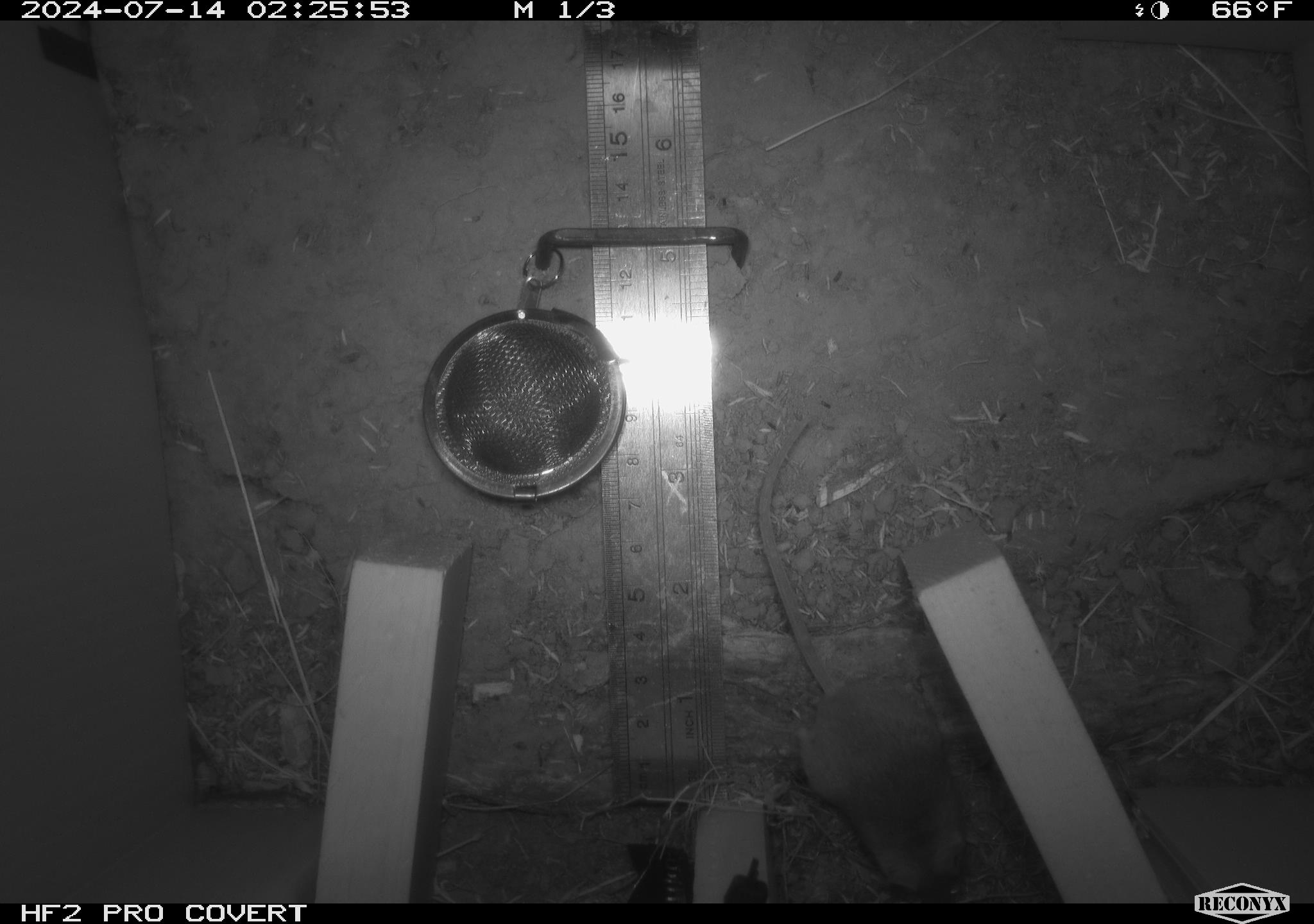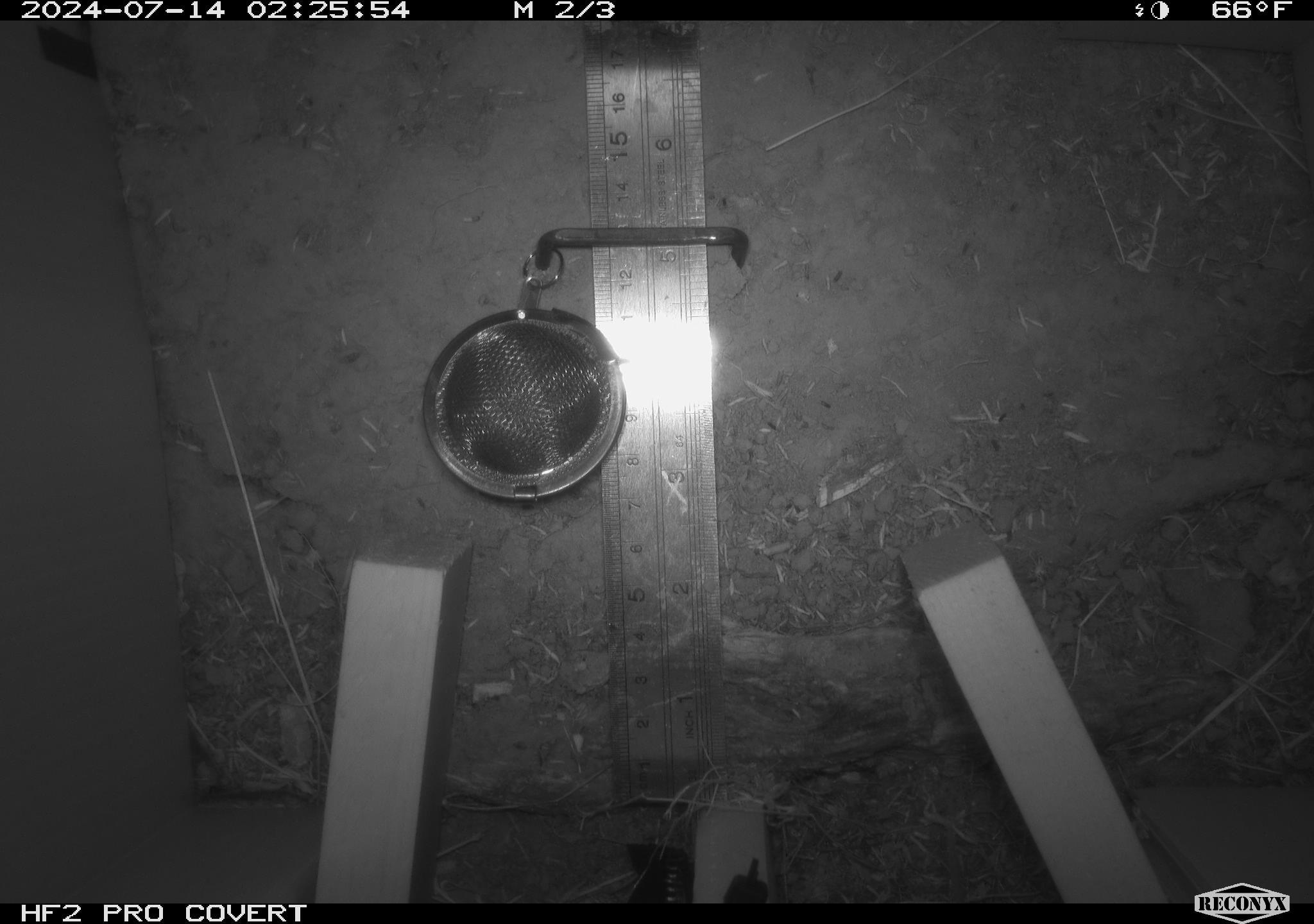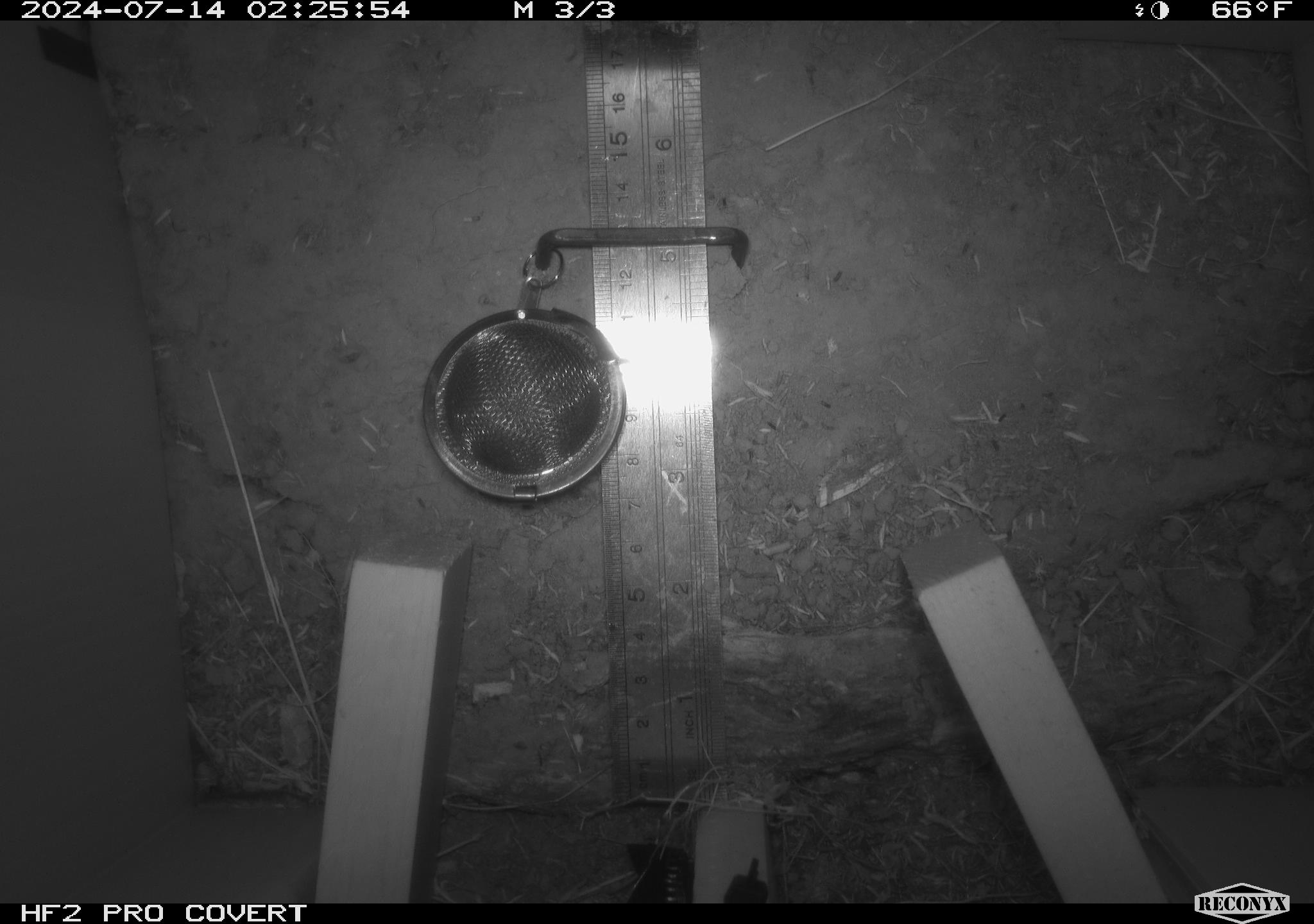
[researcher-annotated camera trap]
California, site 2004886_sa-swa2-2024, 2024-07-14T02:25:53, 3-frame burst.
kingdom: Animalia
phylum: Chordata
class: Mammalia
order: Rodentia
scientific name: Rodentia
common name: mouse species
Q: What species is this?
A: Mouse species (Rodentia).